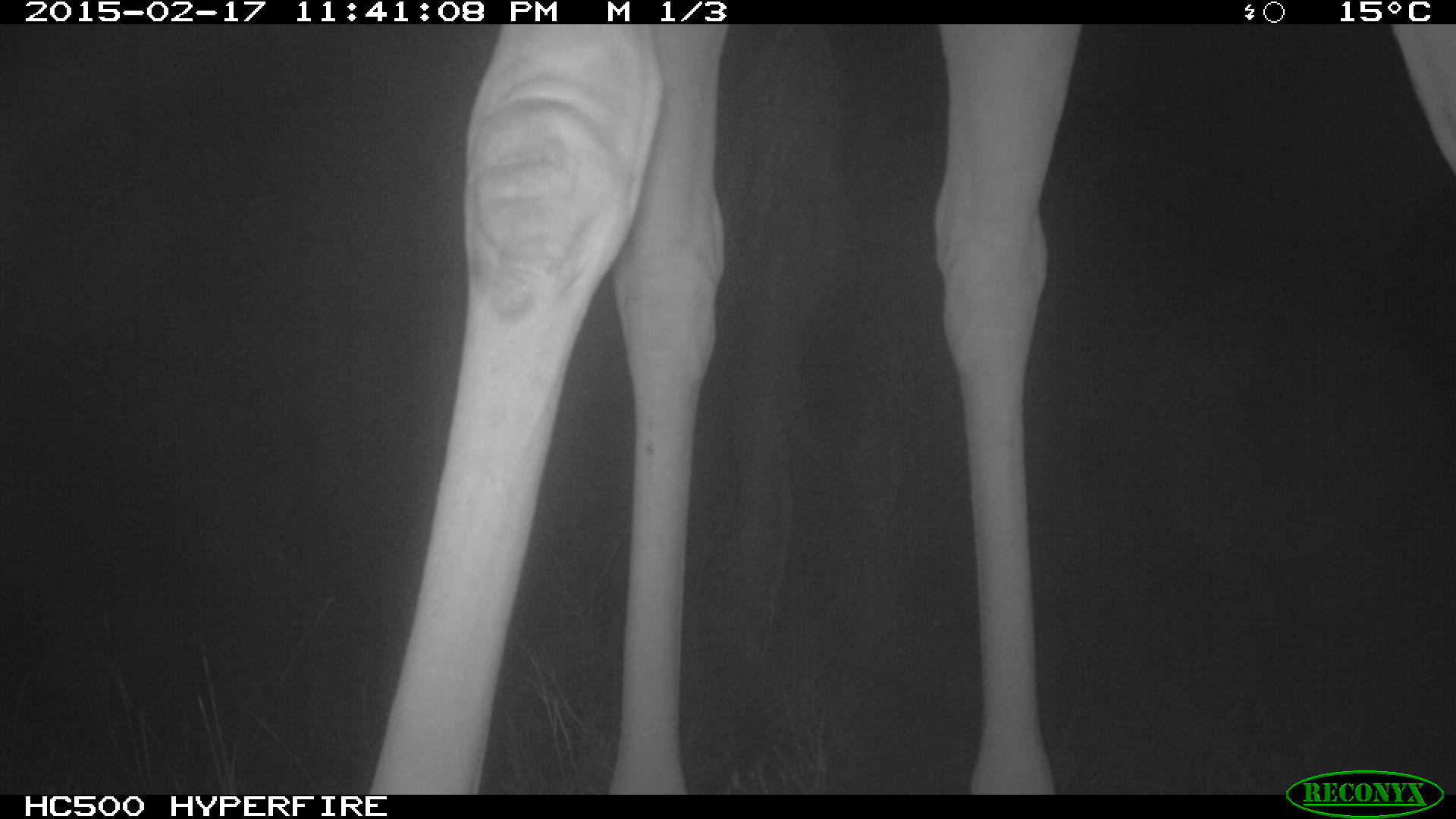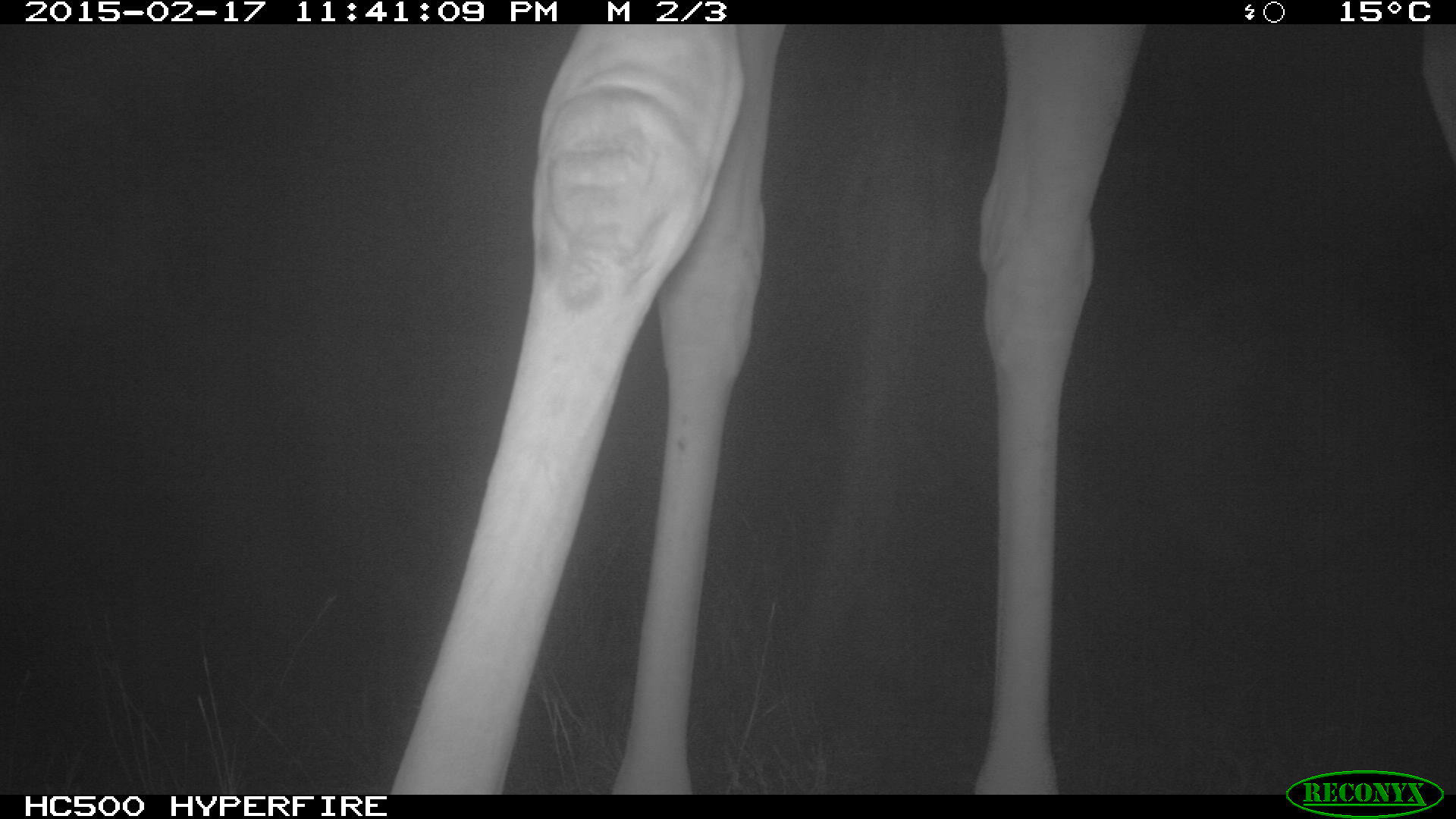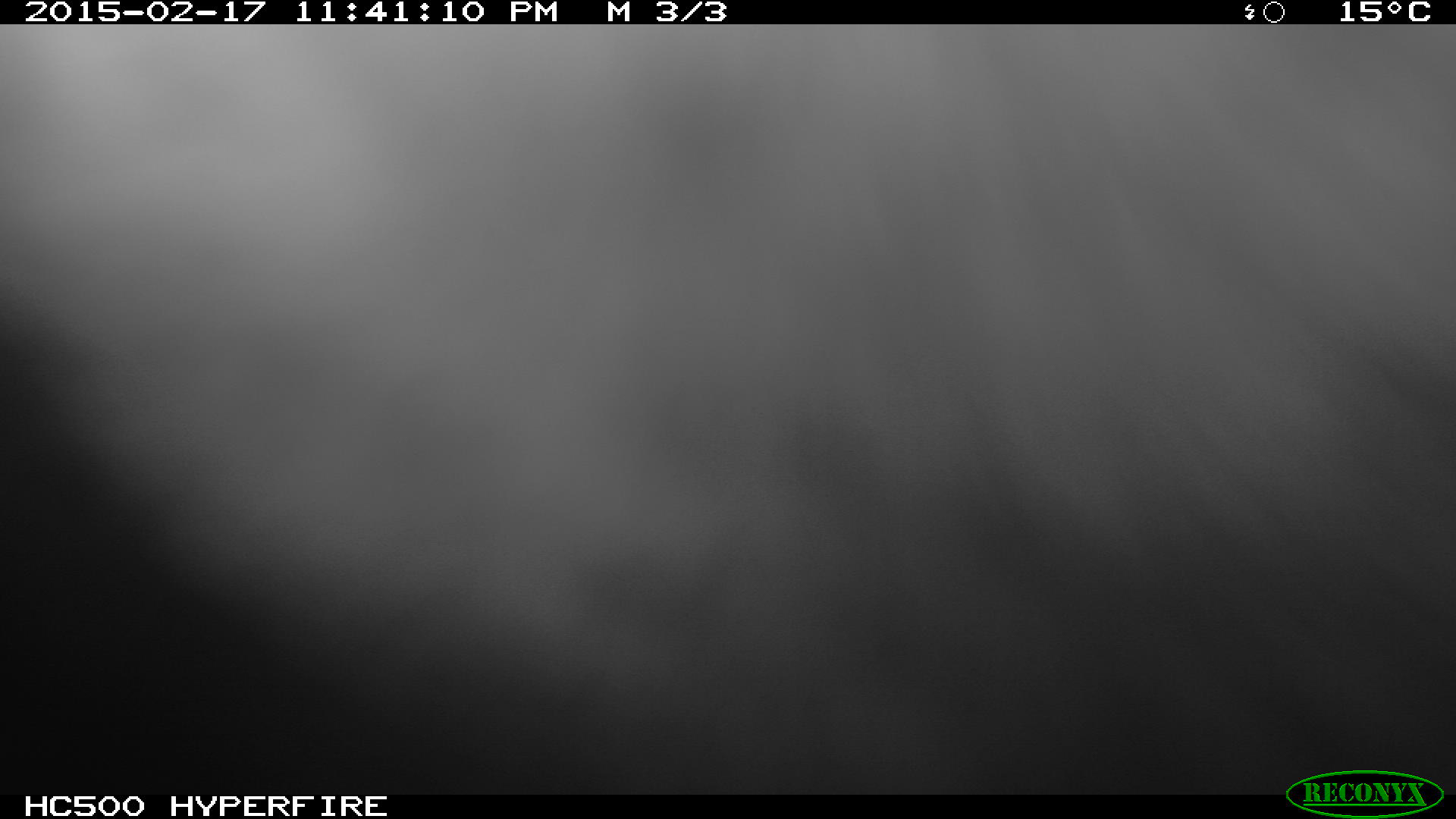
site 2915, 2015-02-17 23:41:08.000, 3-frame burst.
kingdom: Animalia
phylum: Chordata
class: Mammalia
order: Artiodactyla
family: Giraffidae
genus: Giraffa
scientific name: Giraffa camelopardalis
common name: giraffe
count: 1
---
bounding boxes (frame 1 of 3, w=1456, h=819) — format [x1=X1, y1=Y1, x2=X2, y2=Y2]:
giraffa camelopardalis: [x1=364, y1=22, x2=1456, y2=793]